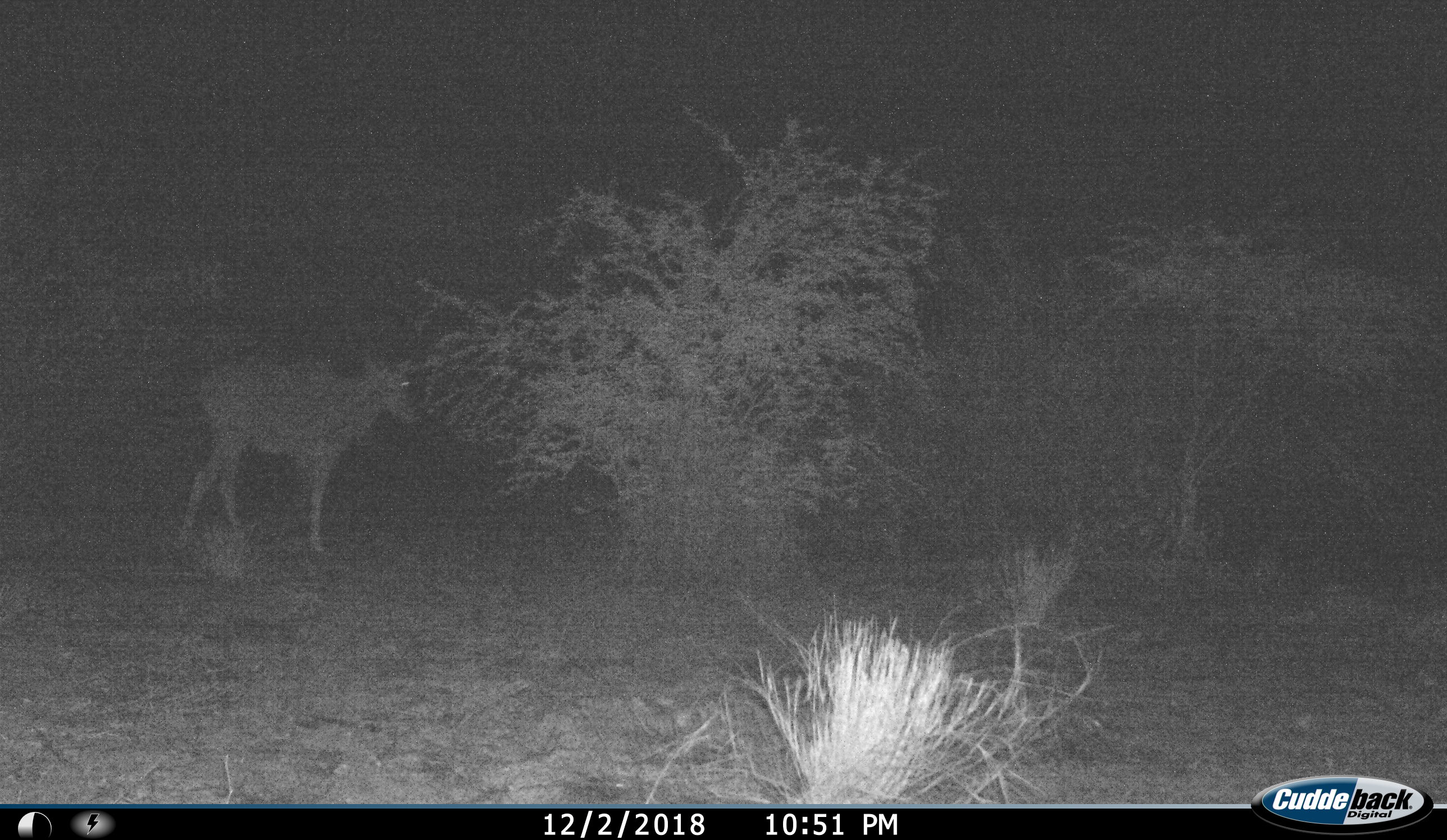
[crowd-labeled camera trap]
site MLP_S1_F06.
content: unidentified animal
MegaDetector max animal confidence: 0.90